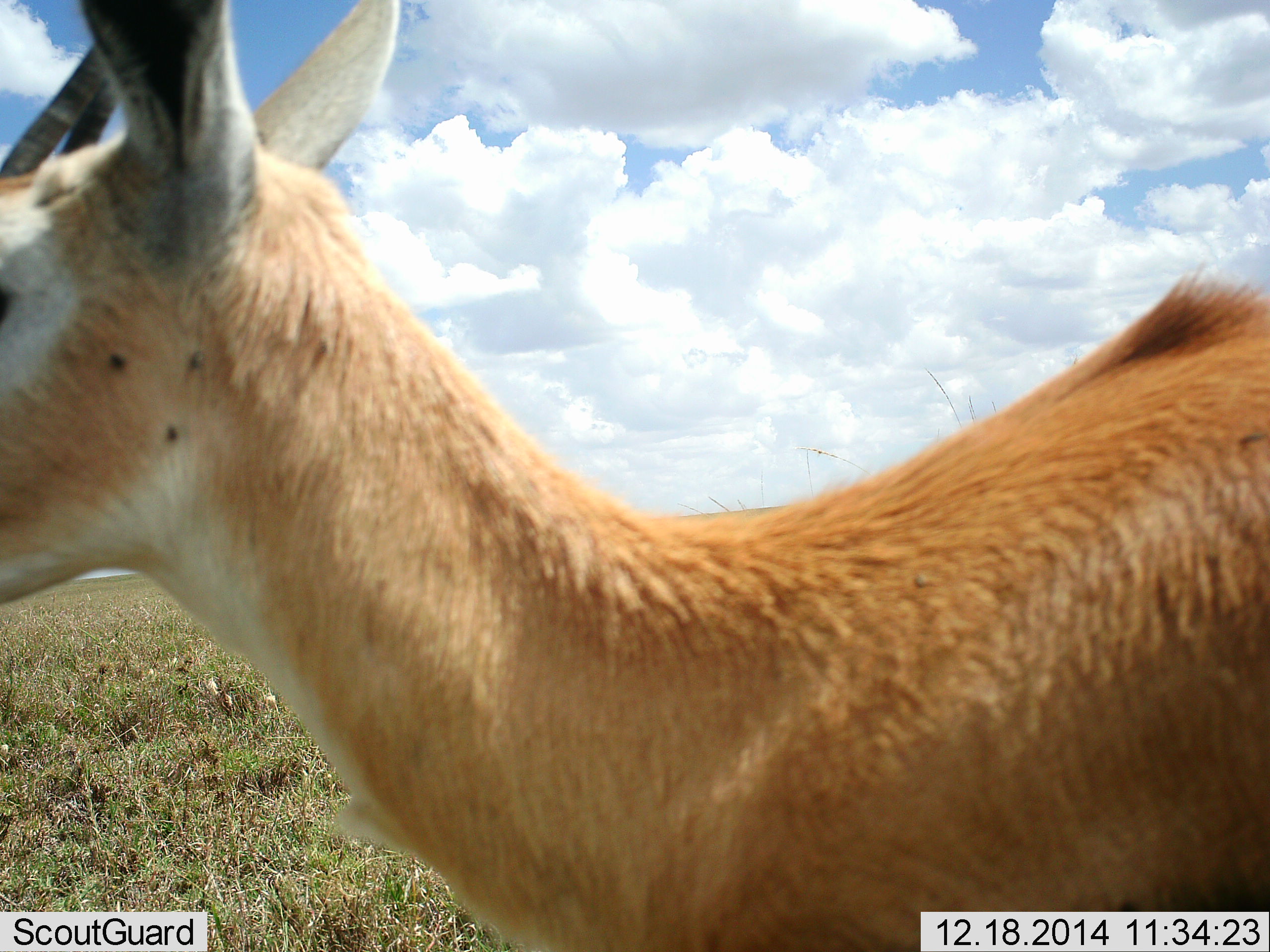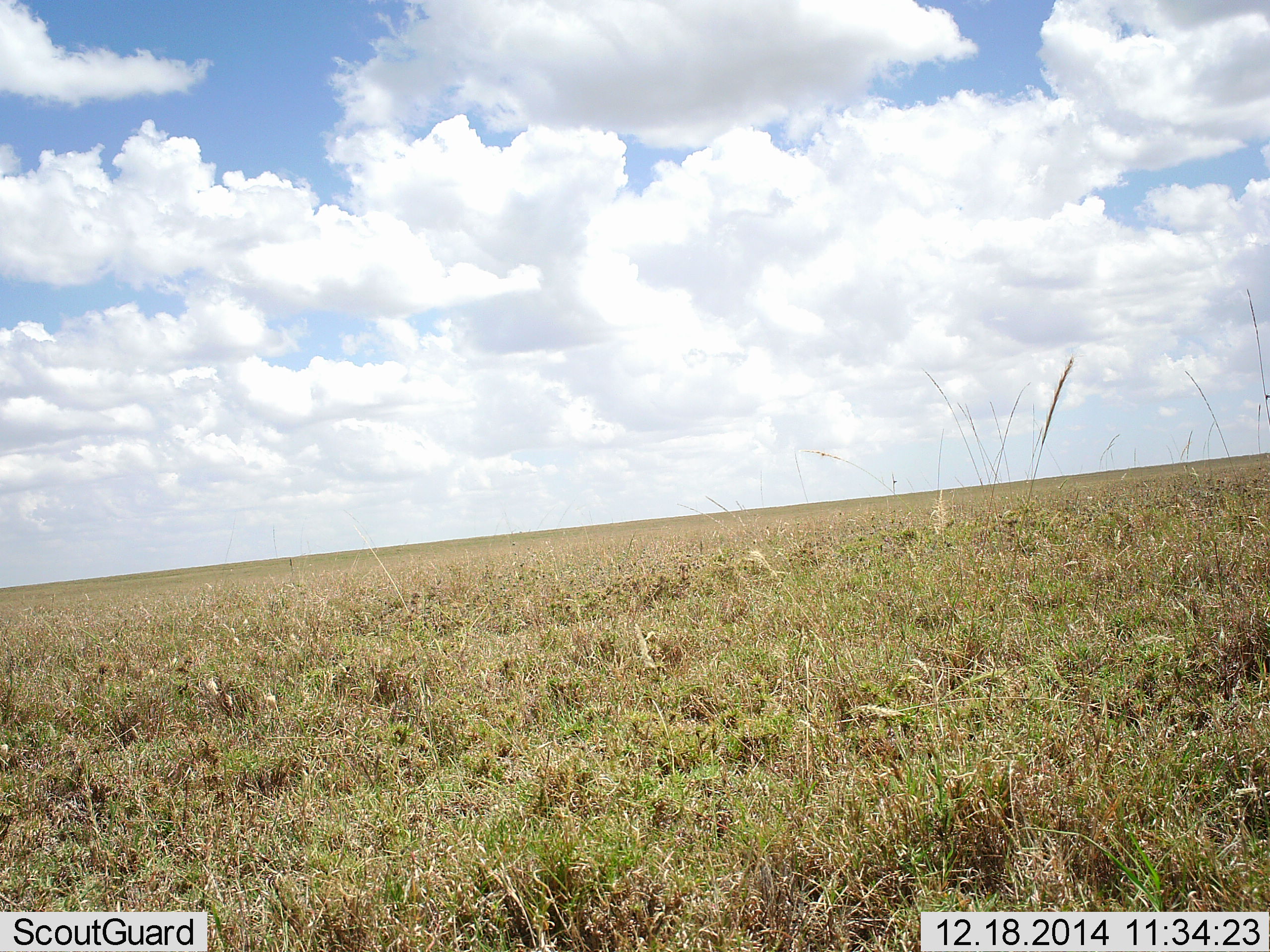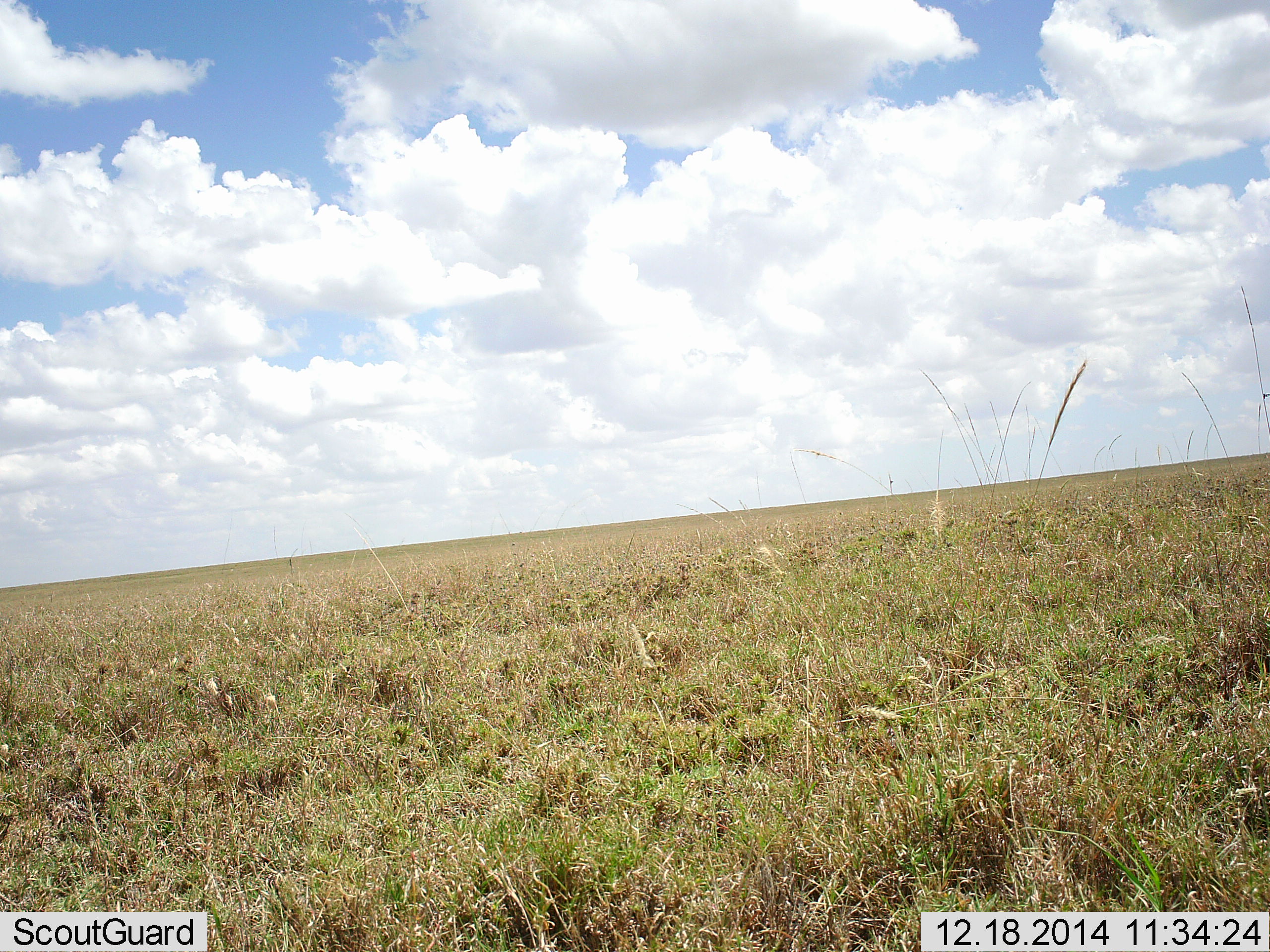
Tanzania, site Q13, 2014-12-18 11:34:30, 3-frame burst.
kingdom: Animalia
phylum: Chordata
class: Mammalia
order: Artiodactyla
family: Bovidae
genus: Eudorcas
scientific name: Eudorcas thomsonii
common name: thomson's gazelle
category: gazellethomsons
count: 1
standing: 10%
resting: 0%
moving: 90%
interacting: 0%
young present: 0%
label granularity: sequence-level